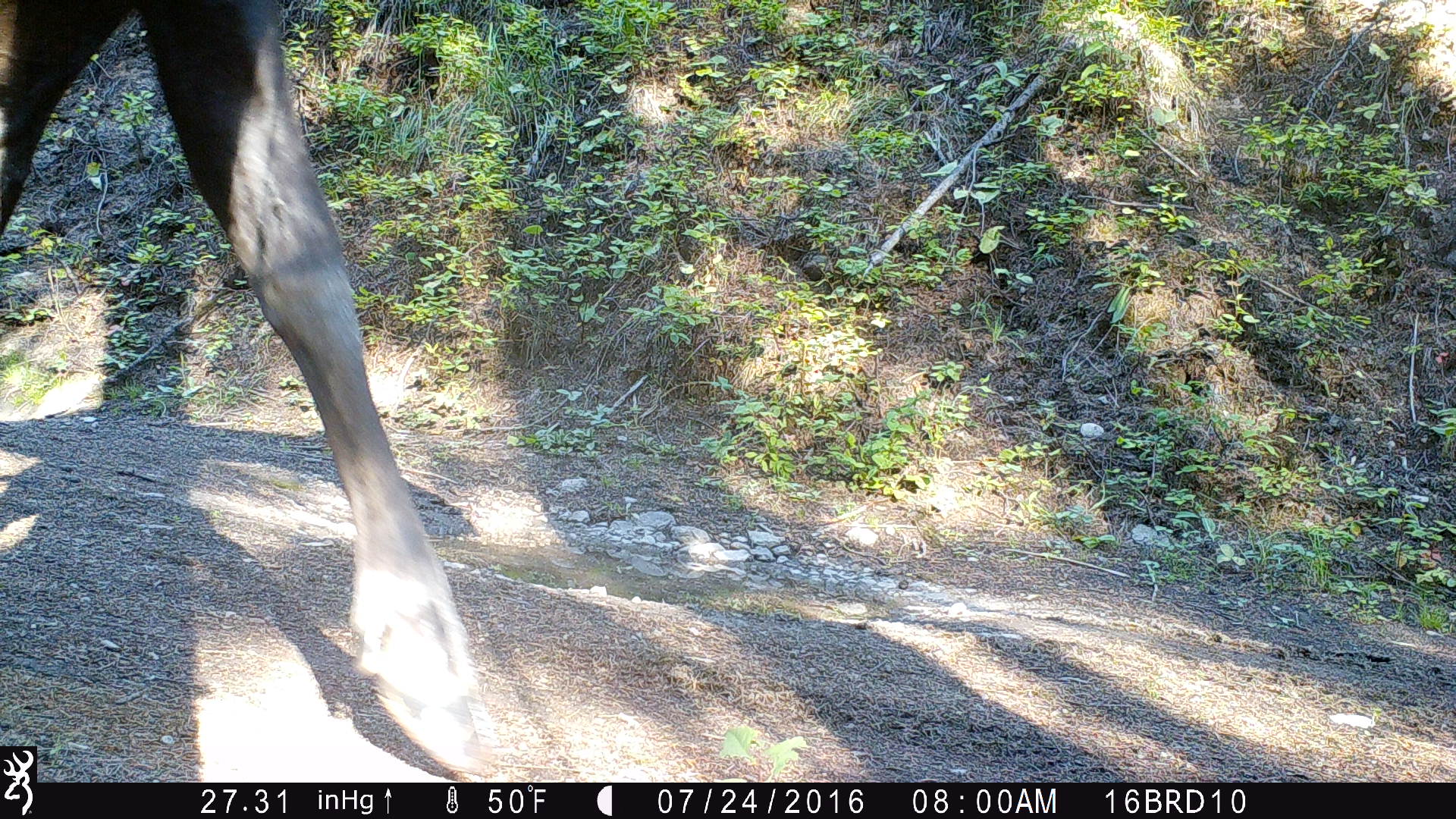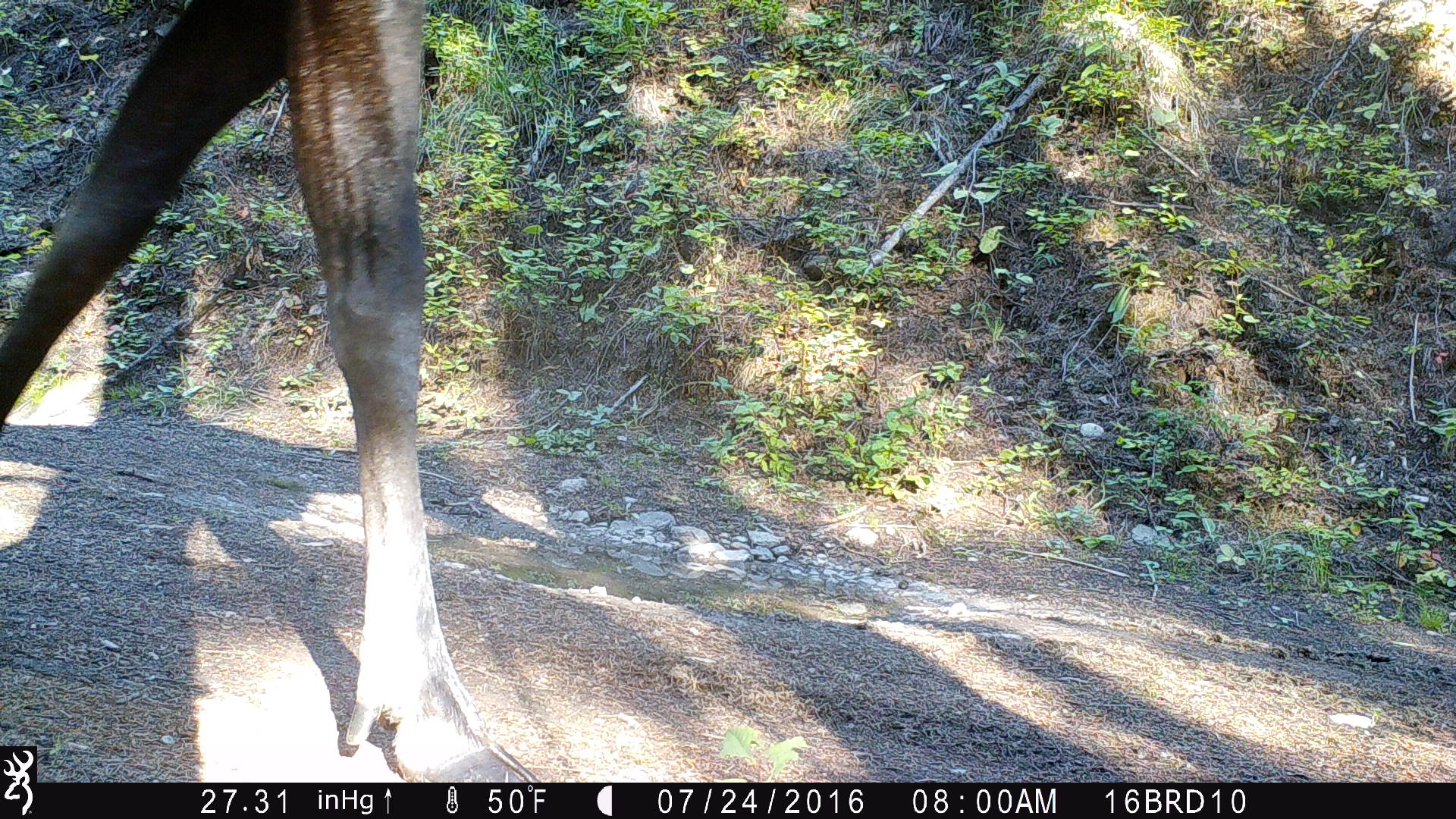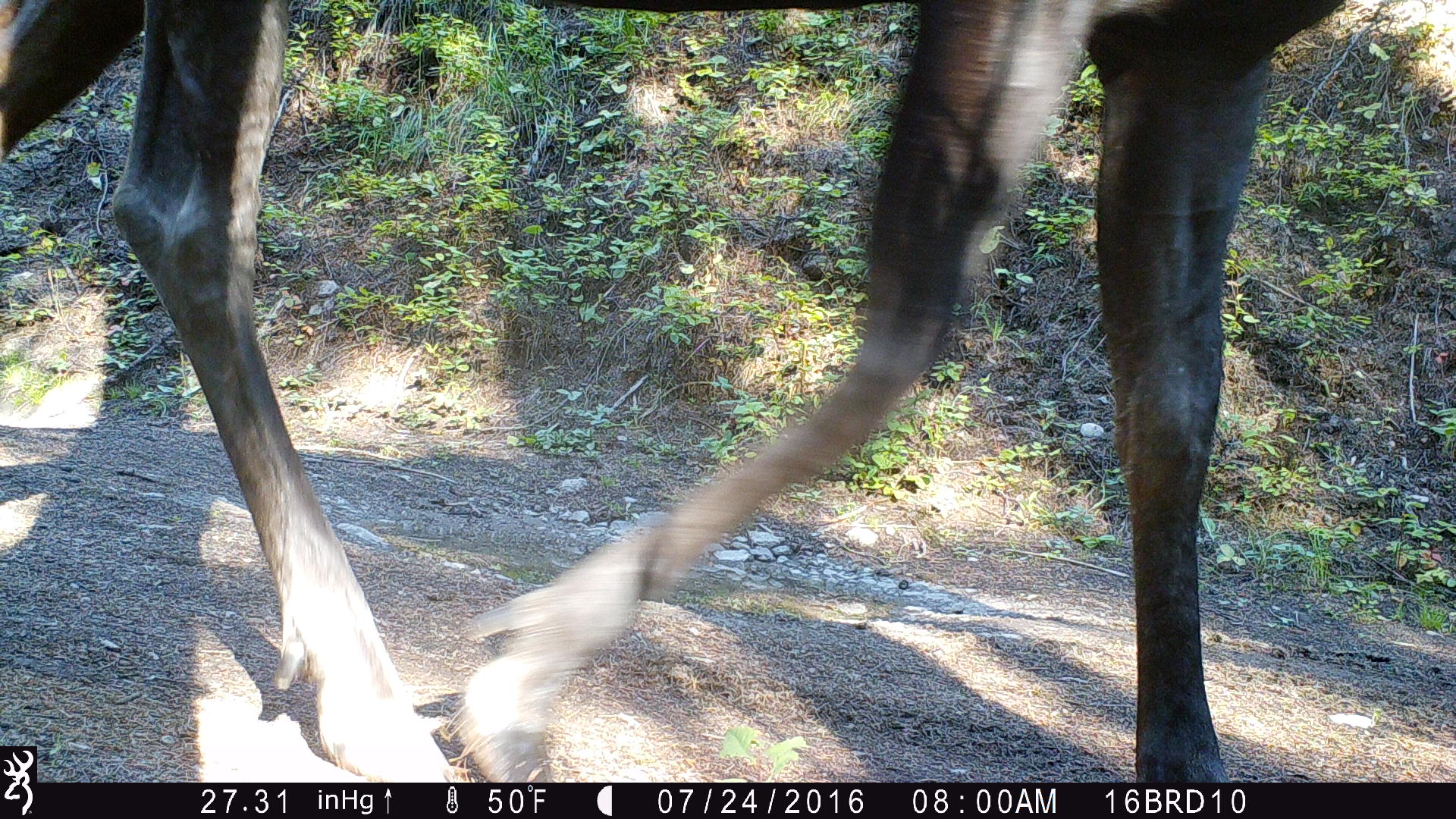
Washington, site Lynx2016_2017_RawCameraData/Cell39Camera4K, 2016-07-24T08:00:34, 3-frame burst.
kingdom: Animalia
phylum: Chordata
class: Mammalia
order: Artiodactyla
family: Cervidae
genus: Alces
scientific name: Alces alces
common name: moose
Alces alces (moose). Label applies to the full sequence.